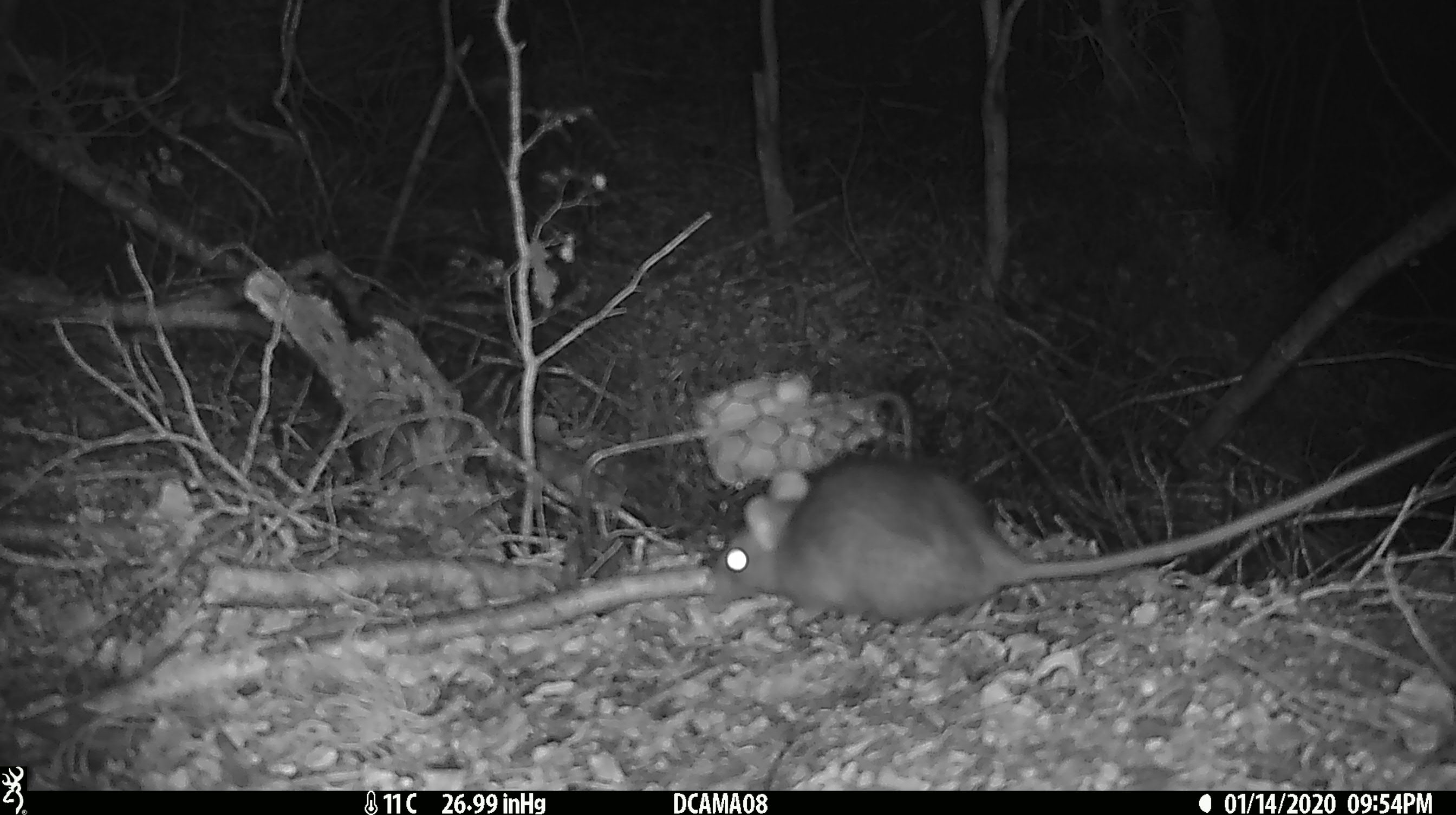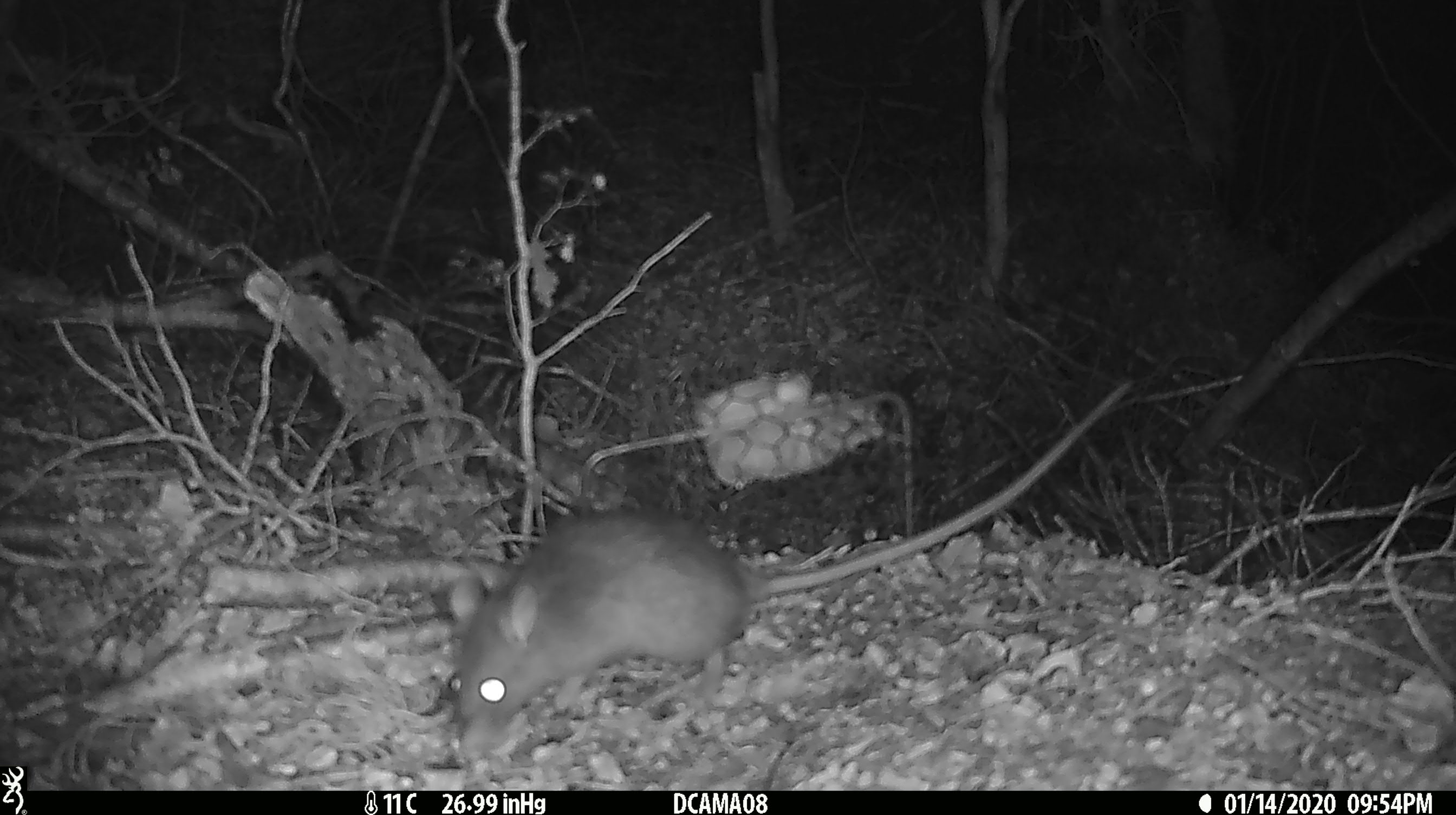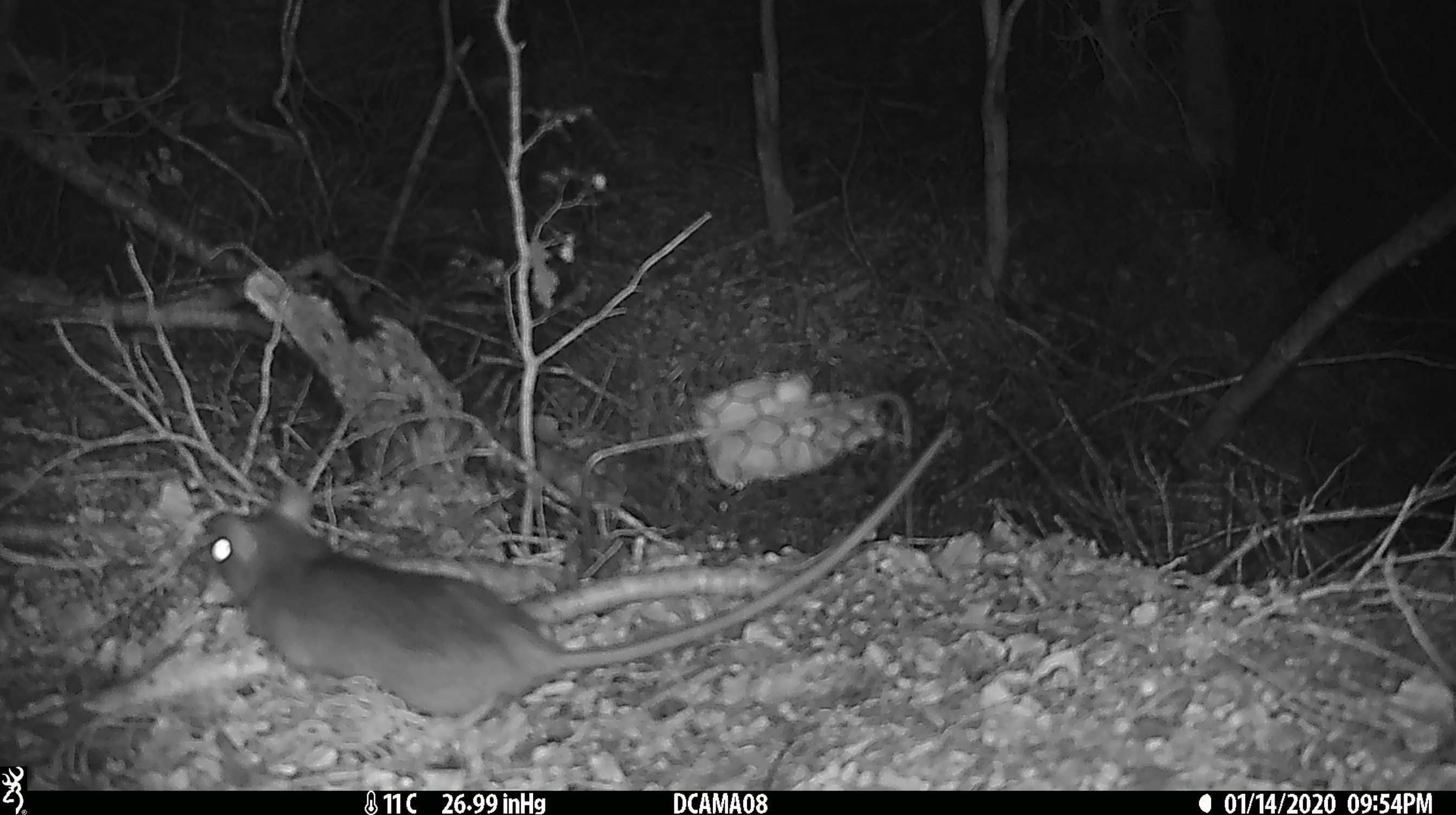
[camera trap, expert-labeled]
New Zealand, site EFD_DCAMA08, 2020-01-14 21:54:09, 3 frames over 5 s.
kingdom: Animalia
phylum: Chordata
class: Mammalia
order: Rodentia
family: Muridae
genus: Rattus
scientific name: Rattus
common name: rat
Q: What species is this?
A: Rat (Rattus).